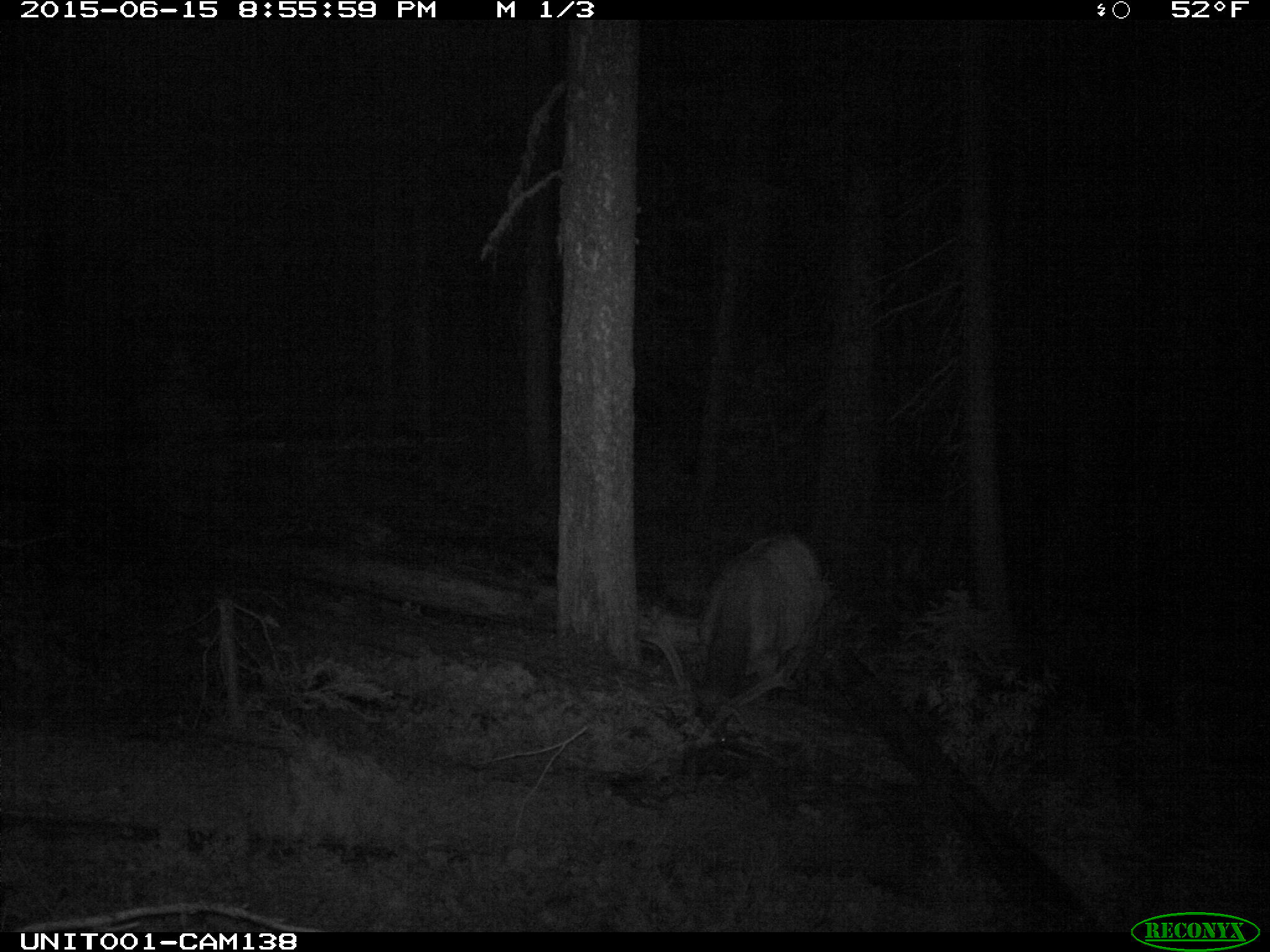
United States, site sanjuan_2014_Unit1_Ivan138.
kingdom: Animalia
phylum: Chordata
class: Mammalia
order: Artiodactyla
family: Cervidae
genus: Cervus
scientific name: Cervus elaphus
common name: red deer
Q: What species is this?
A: Cervus elaphus (red deer).